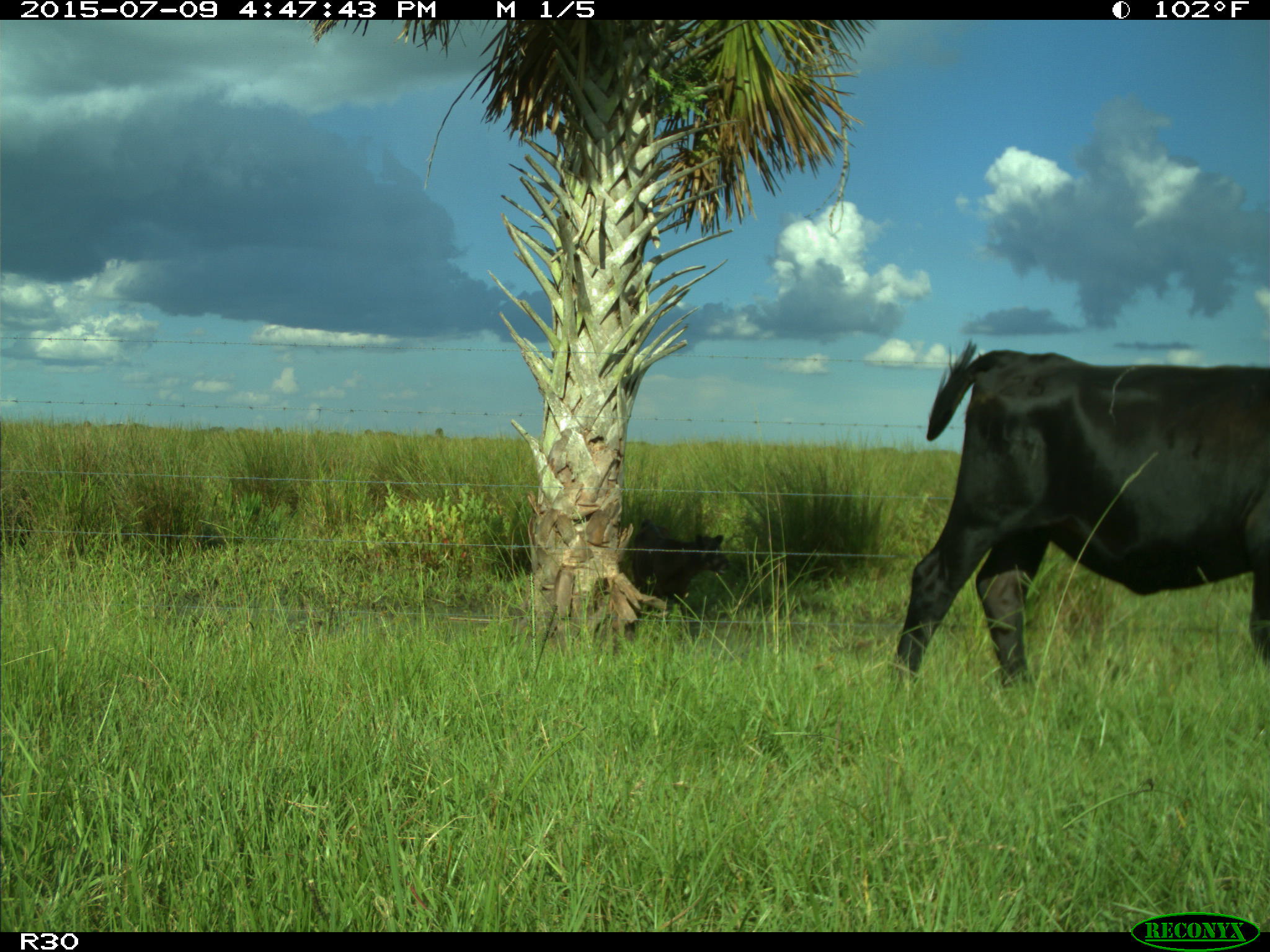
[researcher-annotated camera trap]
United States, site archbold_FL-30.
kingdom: Animalia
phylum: Chordata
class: Mammalia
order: Artiodactyla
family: Bovidae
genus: Bos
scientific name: Bos taurus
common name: domestic cow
Bos taurus (domestic cow).